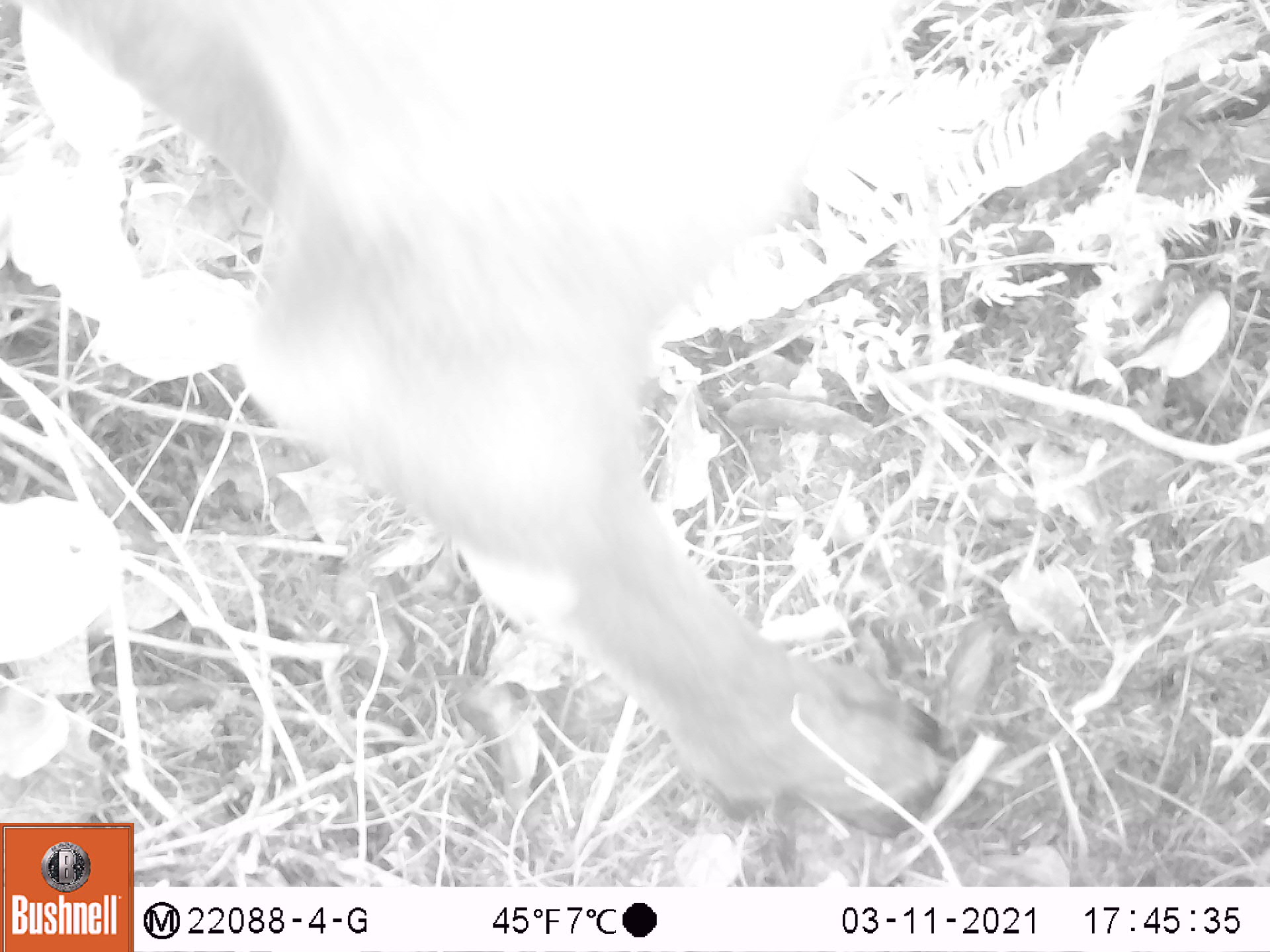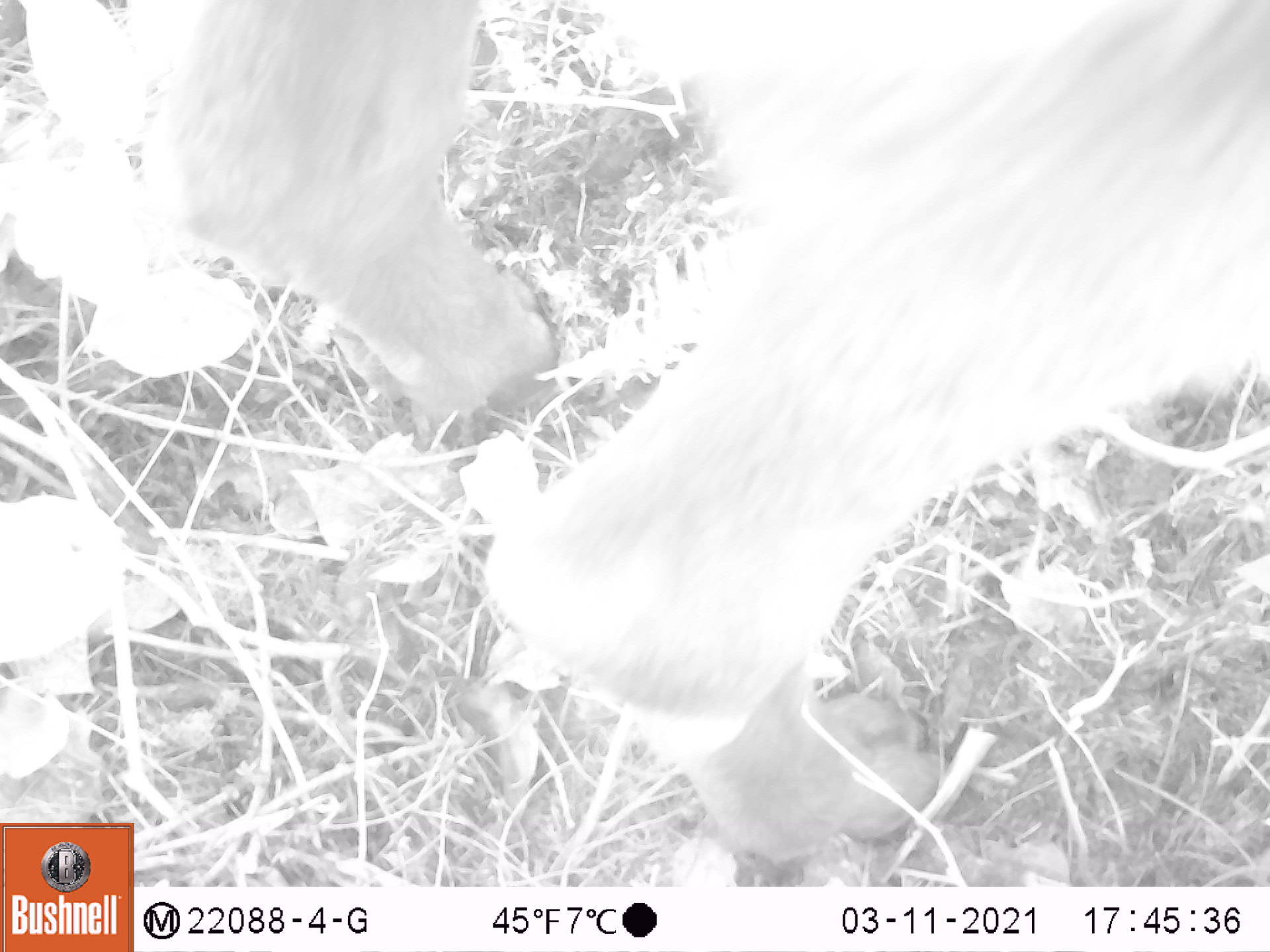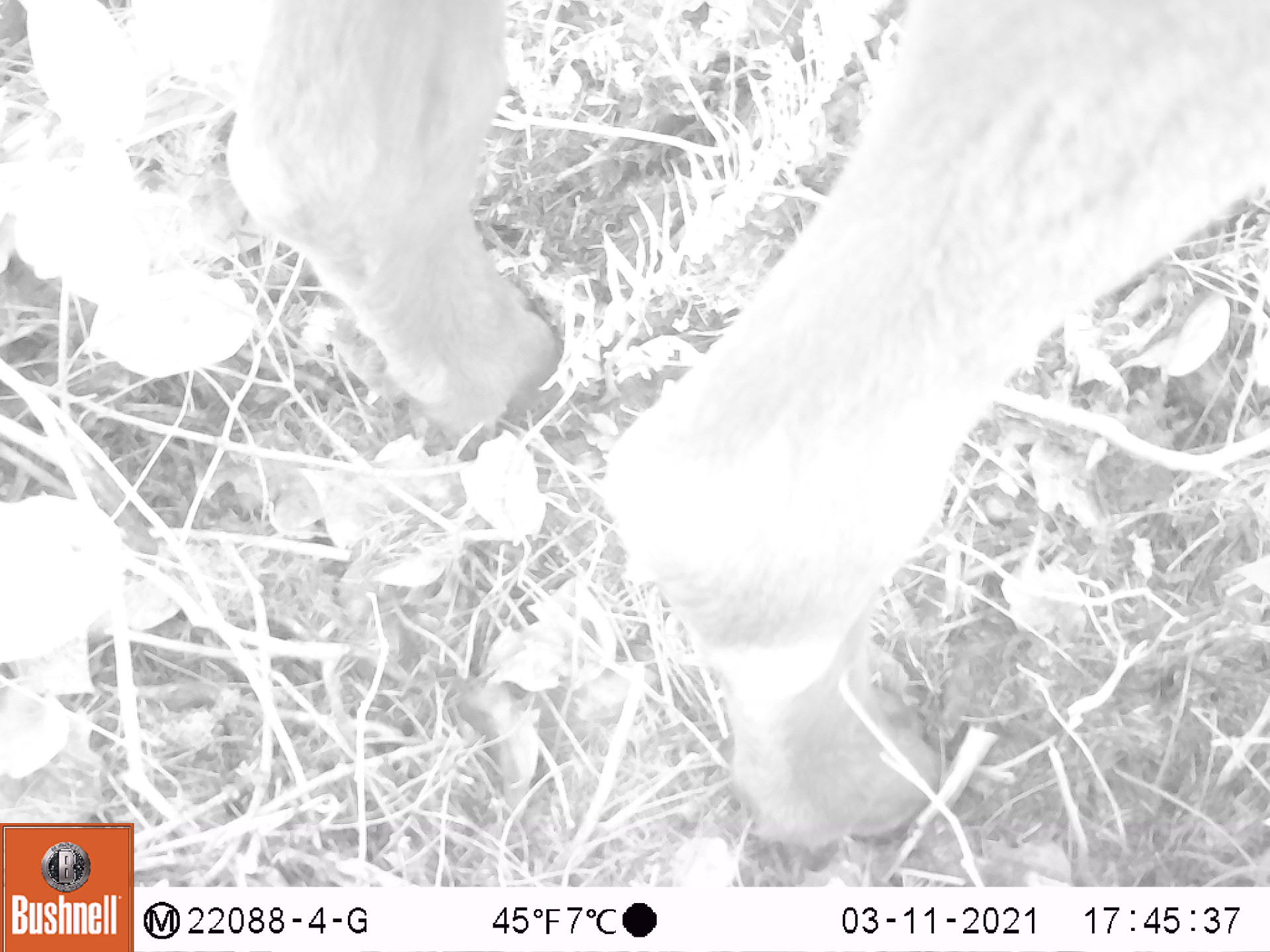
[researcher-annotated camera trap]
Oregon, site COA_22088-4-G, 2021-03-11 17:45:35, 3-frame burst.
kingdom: Animalia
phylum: Chordata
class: Mammalia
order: Artiodactyla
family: Cervidae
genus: Cervus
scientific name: Cervus canadensis roosevelti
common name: roosevelt elk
Roosevelt elk (Cervus canadensis roosevelti).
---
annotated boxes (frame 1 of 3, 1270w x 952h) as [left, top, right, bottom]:
roosevelt elk: [134, 0, 987, 854]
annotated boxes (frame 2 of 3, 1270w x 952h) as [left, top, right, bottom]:
roosevelt elk: [134, 0, 1265, 881]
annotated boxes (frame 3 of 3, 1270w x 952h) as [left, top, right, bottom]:
roosevelt elk: [209, 2, 1269, 870]